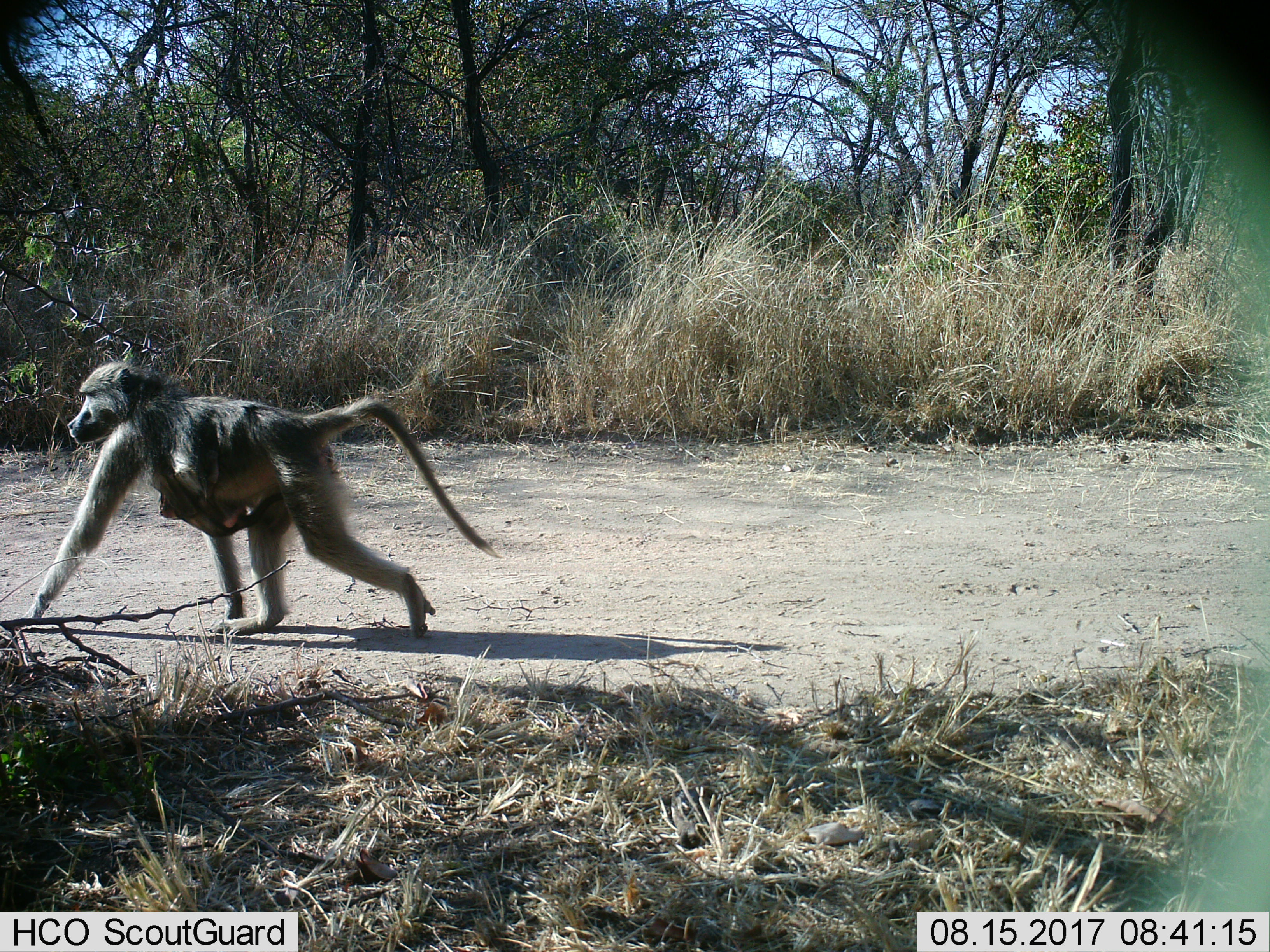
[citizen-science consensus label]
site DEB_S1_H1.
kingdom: Animalia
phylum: Chordata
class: Mammalia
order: Primates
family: Cercopithecidae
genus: Papio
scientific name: Papio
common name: baboon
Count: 2.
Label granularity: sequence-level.